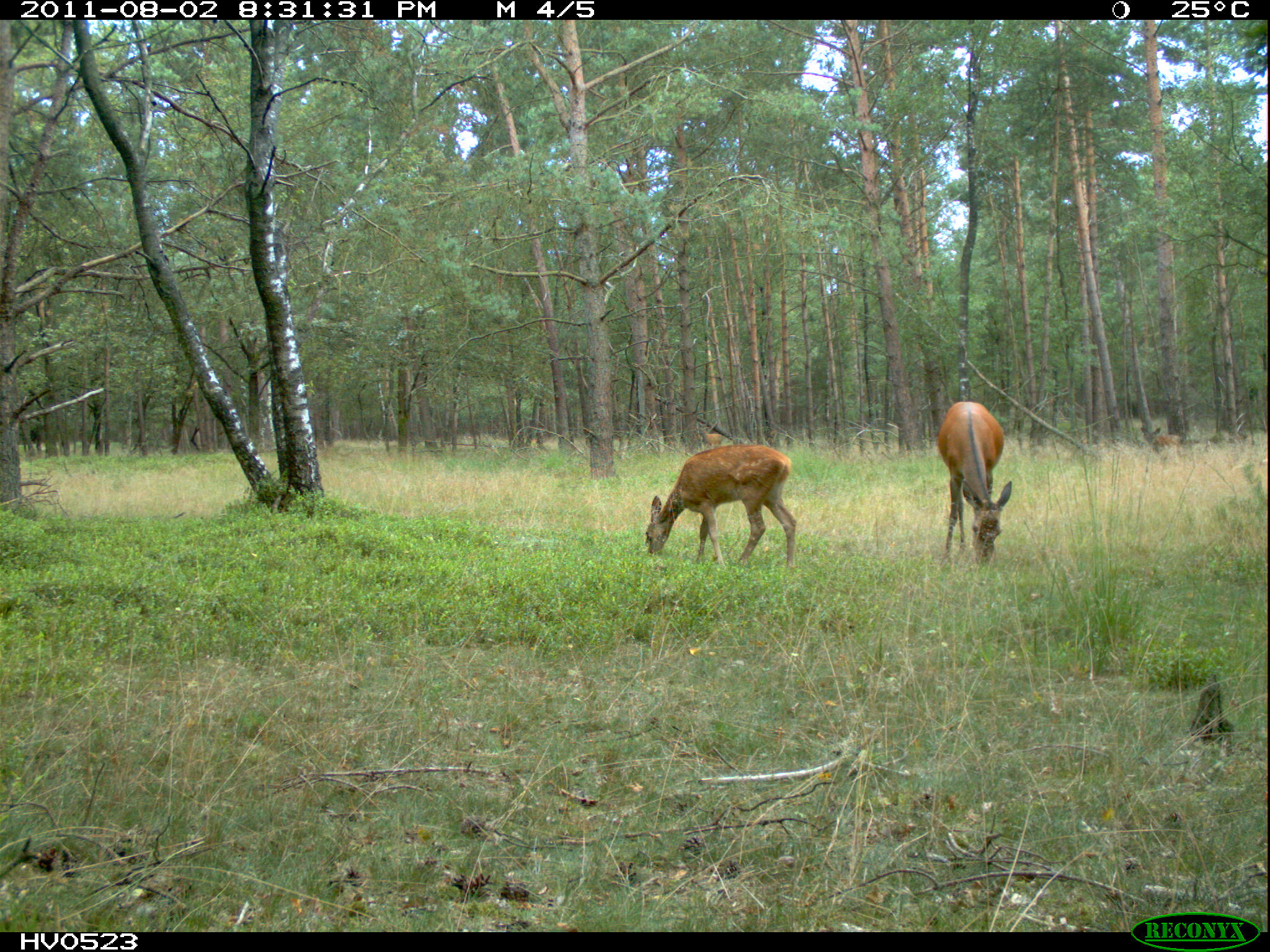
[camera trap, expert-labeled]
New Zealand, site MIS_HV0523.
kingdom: Animalia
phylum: Chordata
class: Mammalia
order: Artiodactyla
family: Cervidae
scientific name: Cervidae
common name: deer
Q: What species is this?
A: Deer (Cervidae).